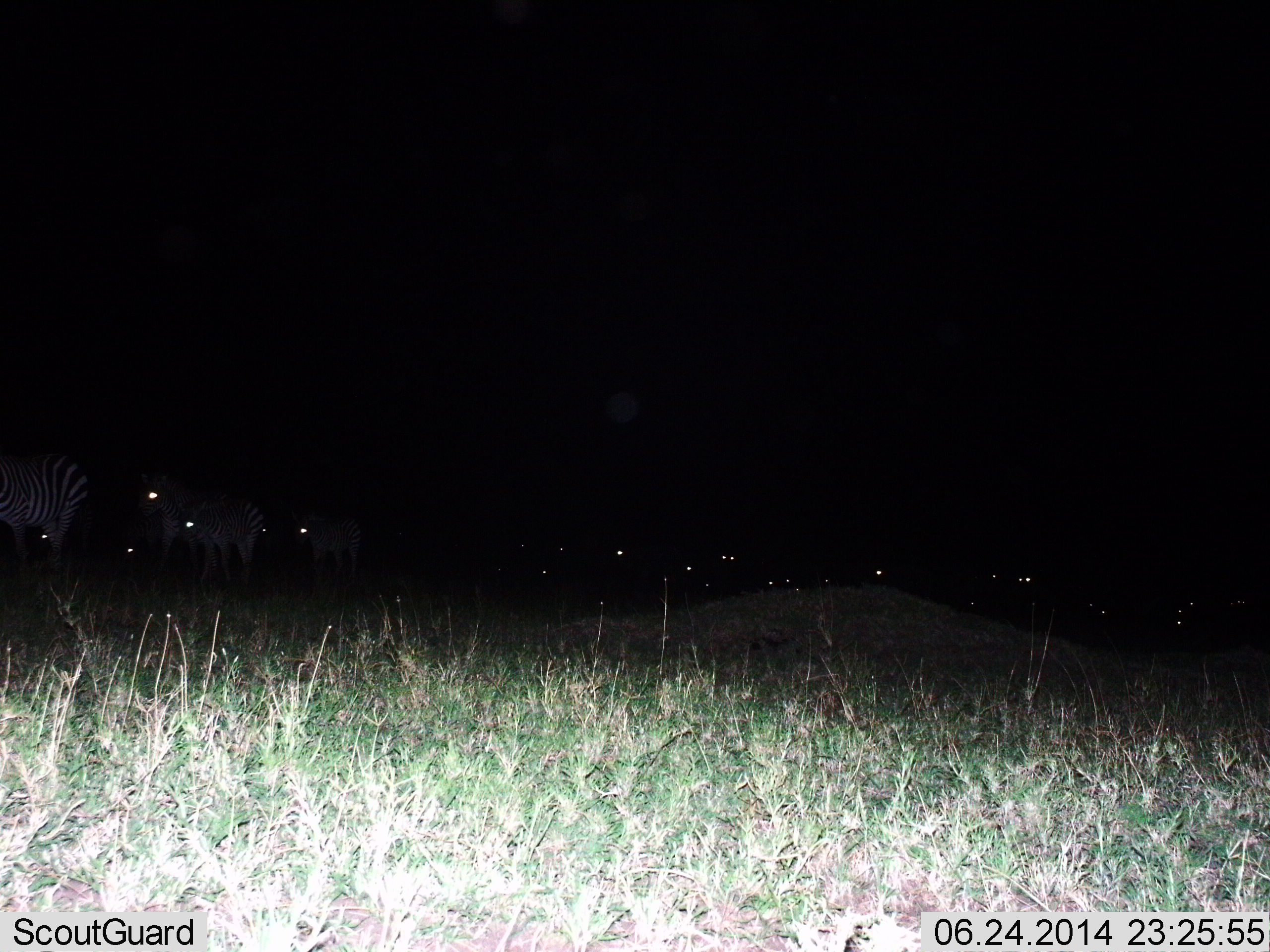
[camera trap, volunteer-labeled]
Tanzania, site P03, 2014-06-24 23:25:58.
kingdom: Animalia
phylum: Chordata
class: Mammalia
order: Perissodactyla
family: Equidae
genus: Equus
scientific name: Equus quagga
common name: plains zebra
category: zebra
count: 4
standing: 45%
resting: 0%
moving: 55%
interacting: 0%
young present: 9%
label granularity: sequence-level